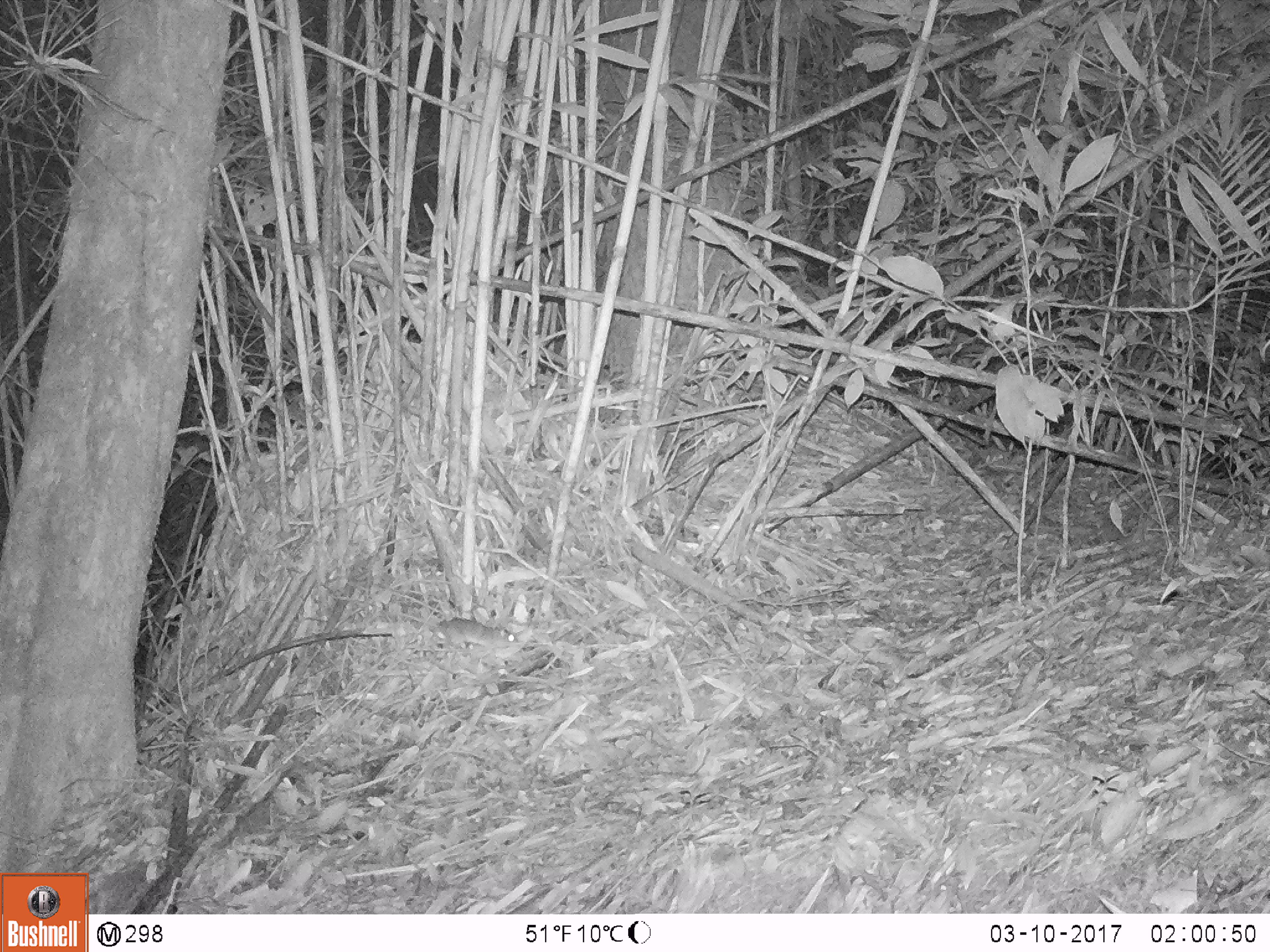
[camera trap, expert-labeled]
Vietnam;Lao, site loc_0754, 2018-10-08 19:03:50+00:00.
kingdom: Animalia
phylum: Chordata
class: Mammalia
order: Rodentia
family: Muridae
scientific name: Muridae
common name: old-world mice and rats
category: unidentified murid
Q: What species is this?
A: Unidentified murid (old-world mice and rats) (Muridae).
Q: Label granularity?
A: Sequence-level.